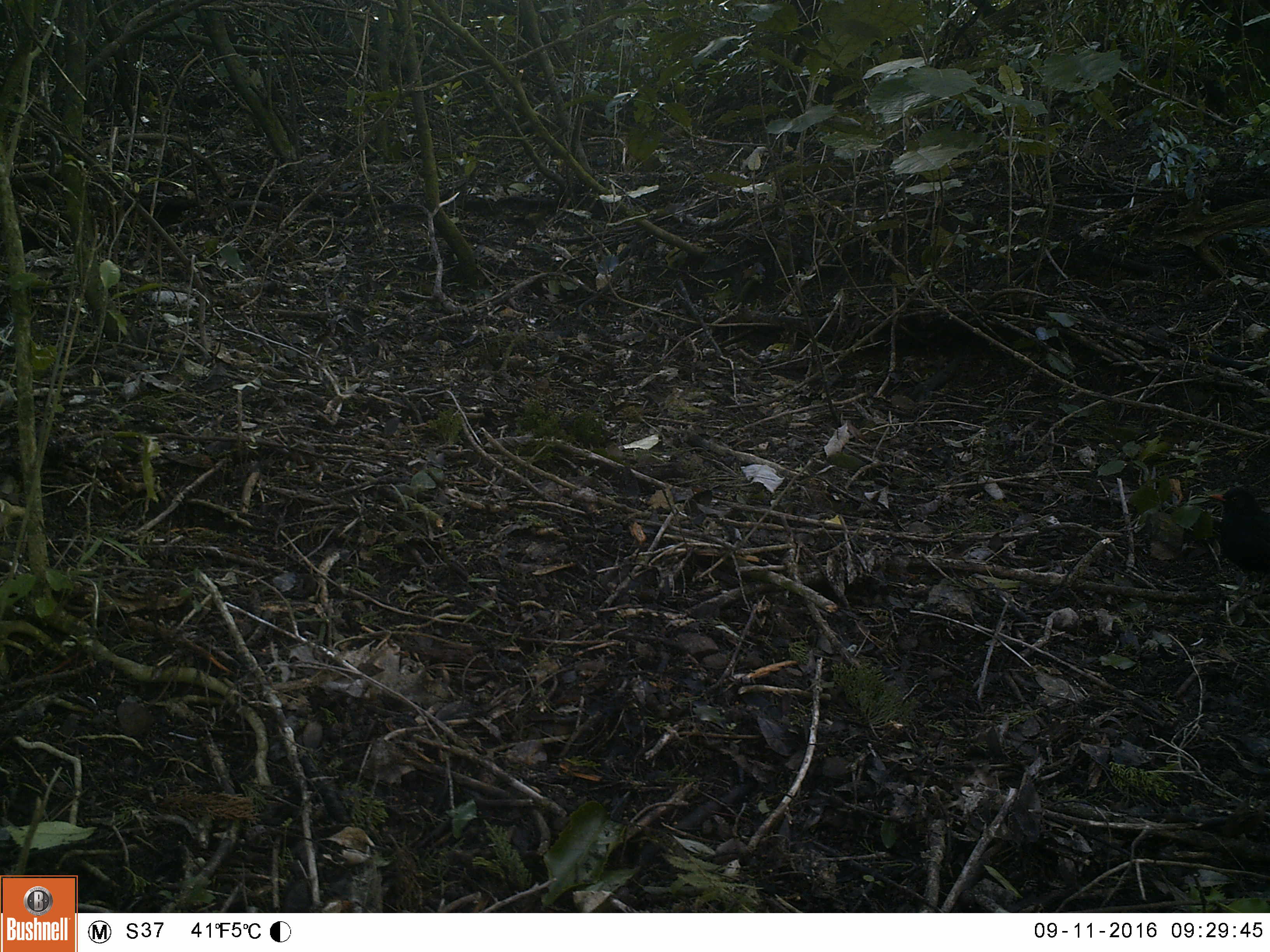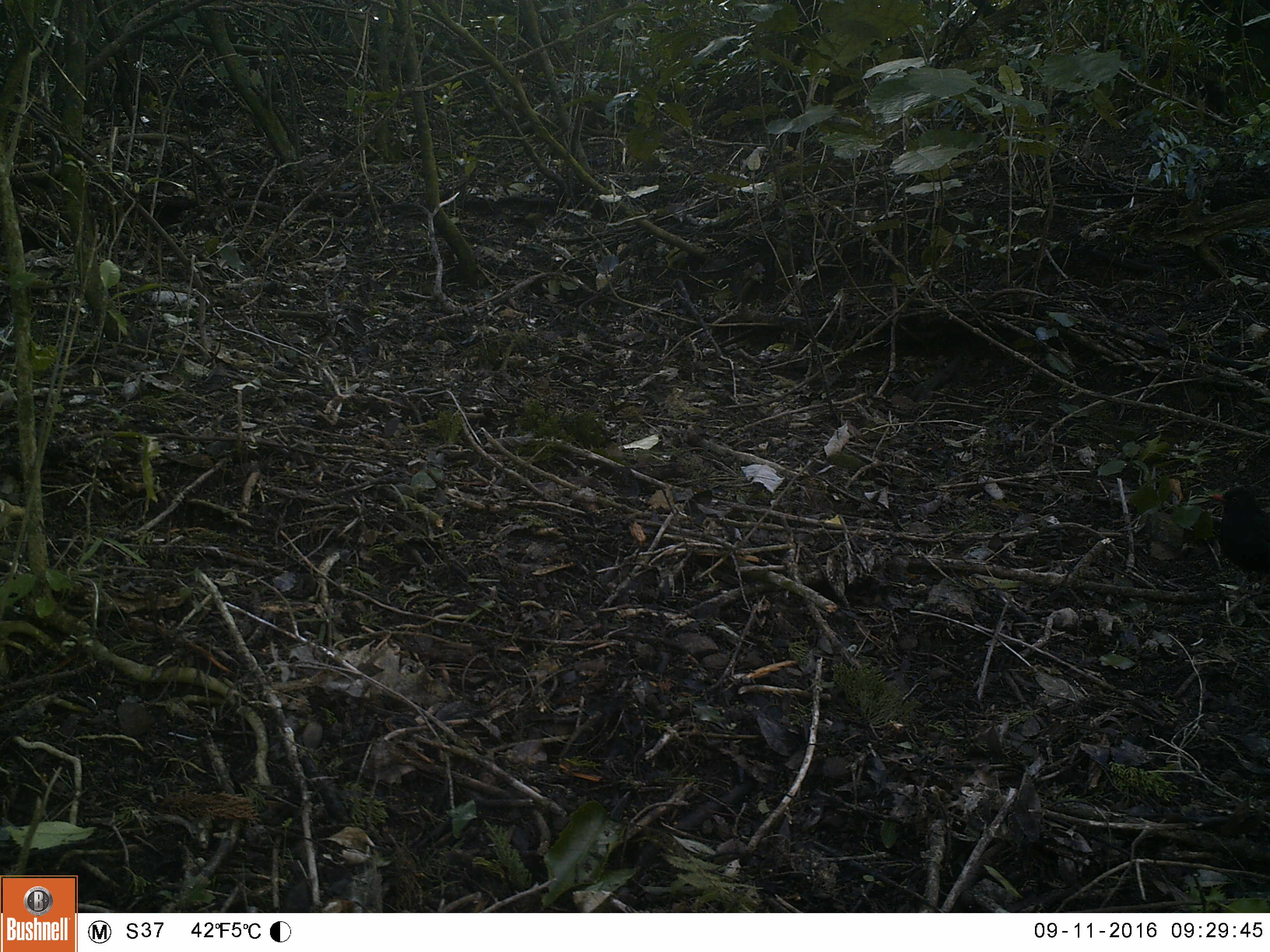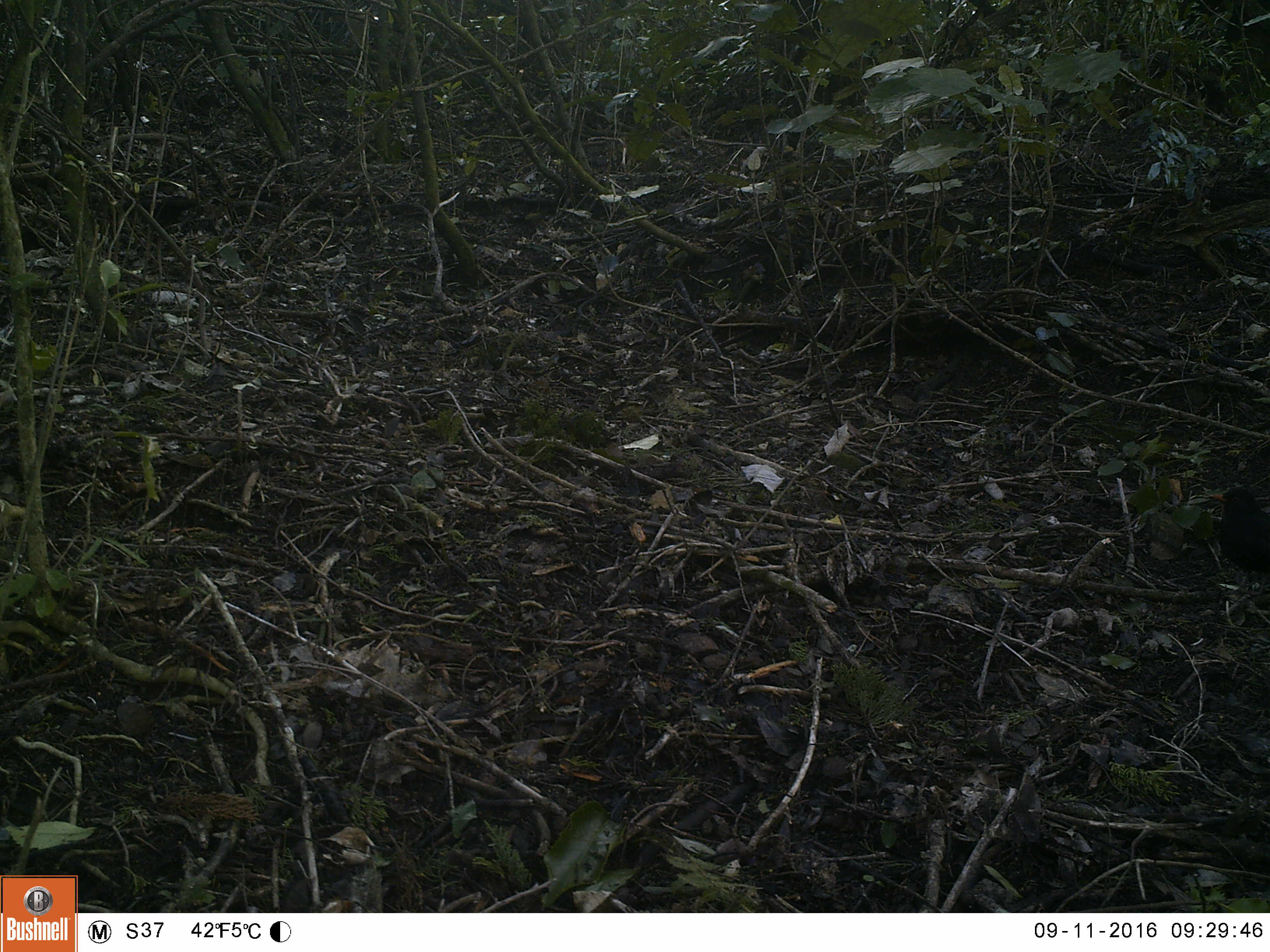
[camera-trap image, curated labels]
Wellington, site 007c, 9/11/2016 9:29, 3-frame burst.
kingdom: Animalia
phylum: Chordata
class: Aves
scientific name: Aves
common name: bird